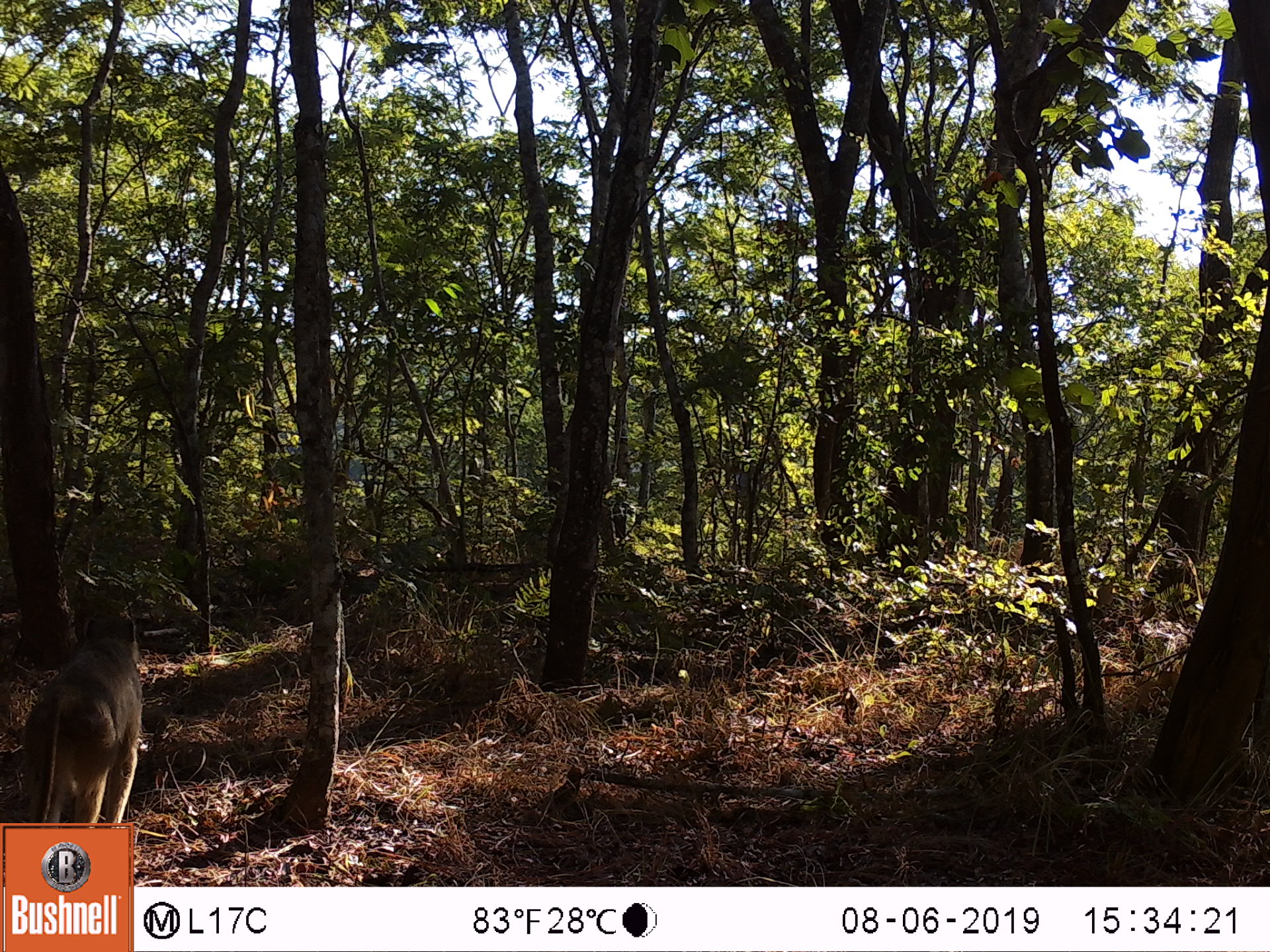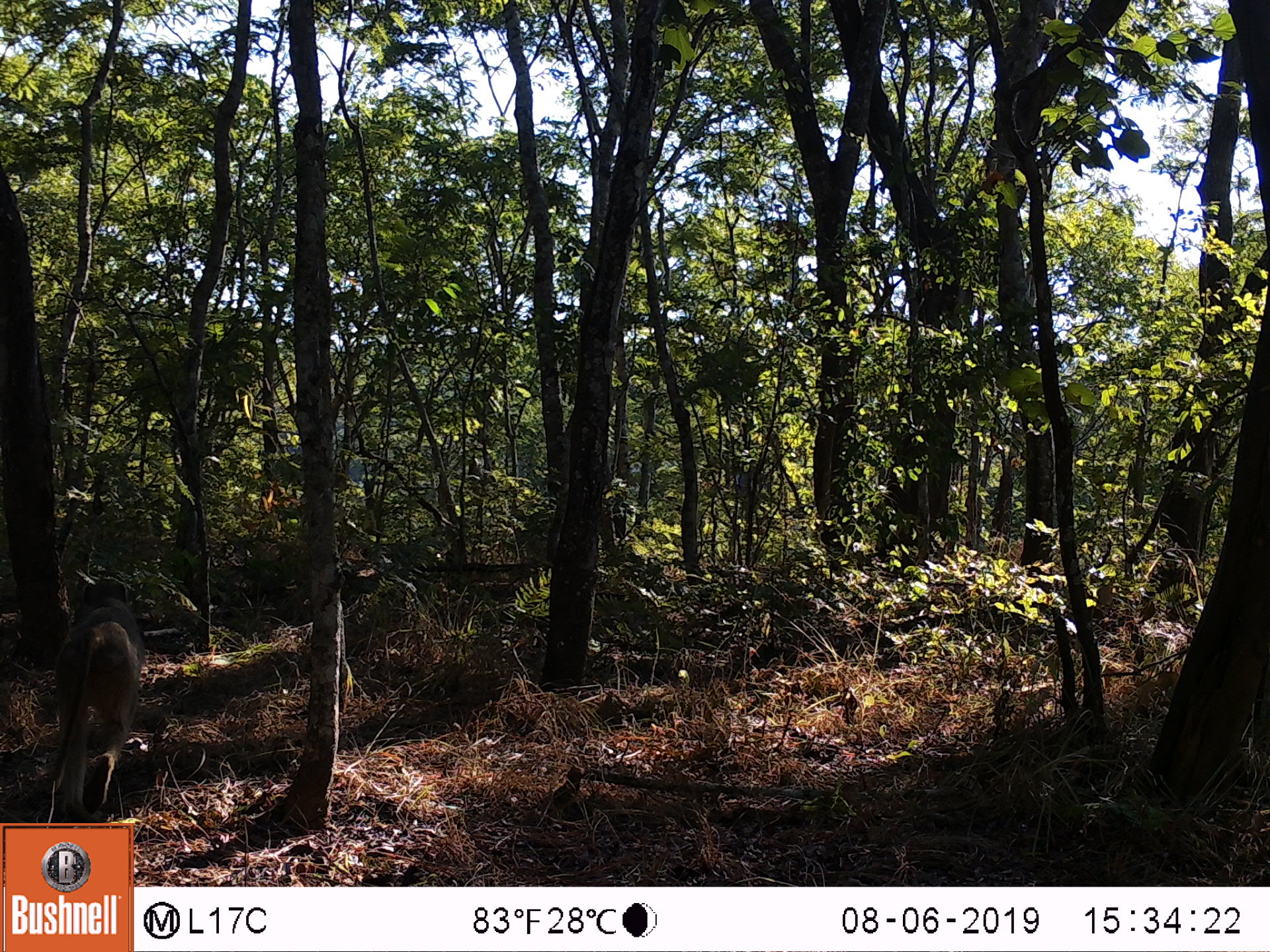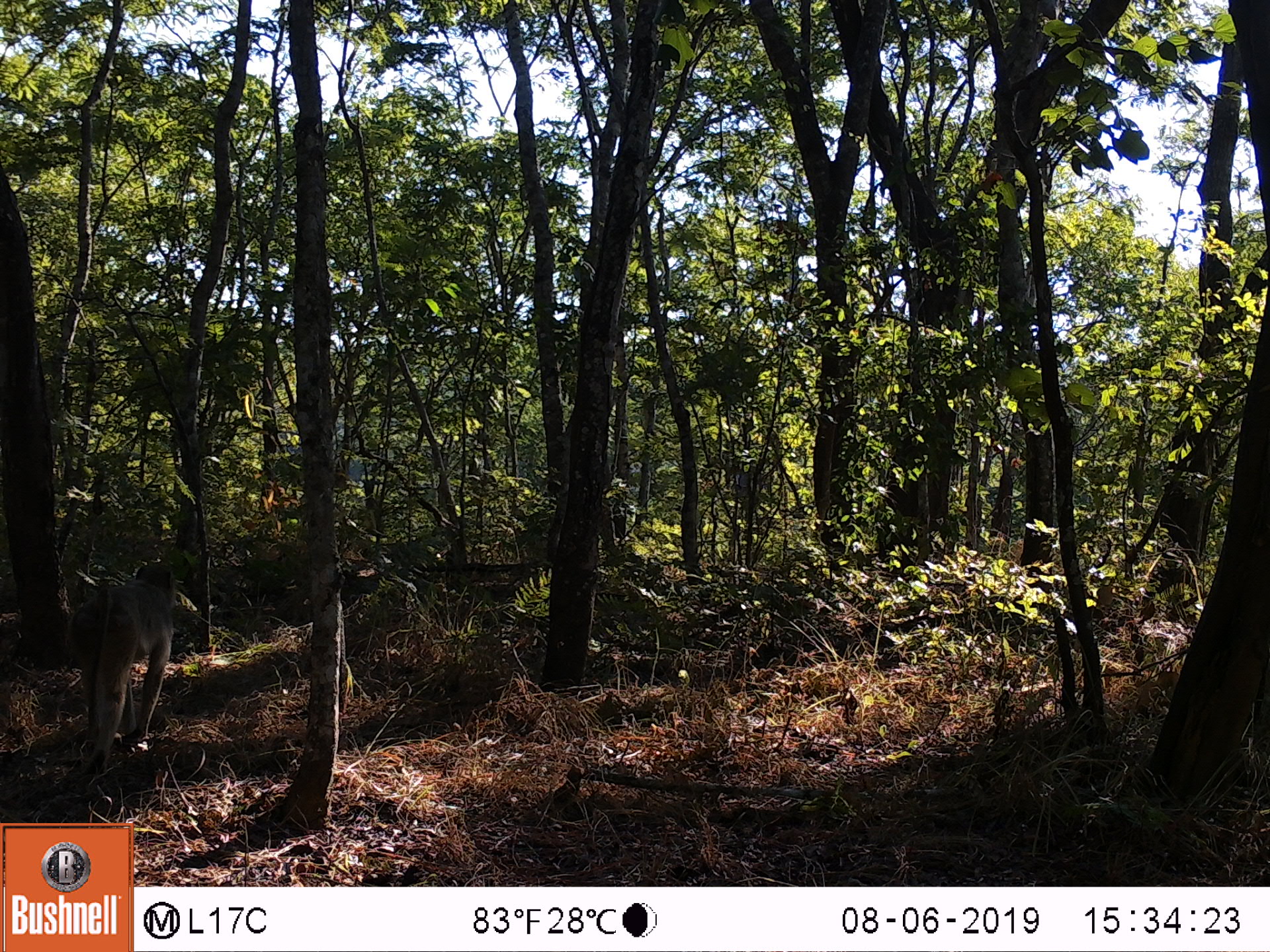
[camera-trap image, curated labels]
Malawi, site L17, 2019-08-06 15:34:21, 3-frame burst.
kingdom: Animalia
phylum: Chordata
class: Mammalia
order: Primates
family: Cercopithecidae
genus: Papio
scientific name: Papio cynocephalus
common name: yellow baboon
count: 1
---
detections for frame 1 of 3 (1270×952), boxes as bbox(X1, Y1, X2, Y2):
yellow baboon: bbox(15, 614, 148, 818)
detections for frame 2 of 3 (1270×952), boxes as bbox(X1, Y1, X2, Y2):
yellow baboon: bbox(35, 564, 157, 819)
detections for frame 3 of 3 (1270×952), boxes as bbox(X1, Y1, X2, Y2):
yellow baboon: bbox(64, 552, 184, 774)